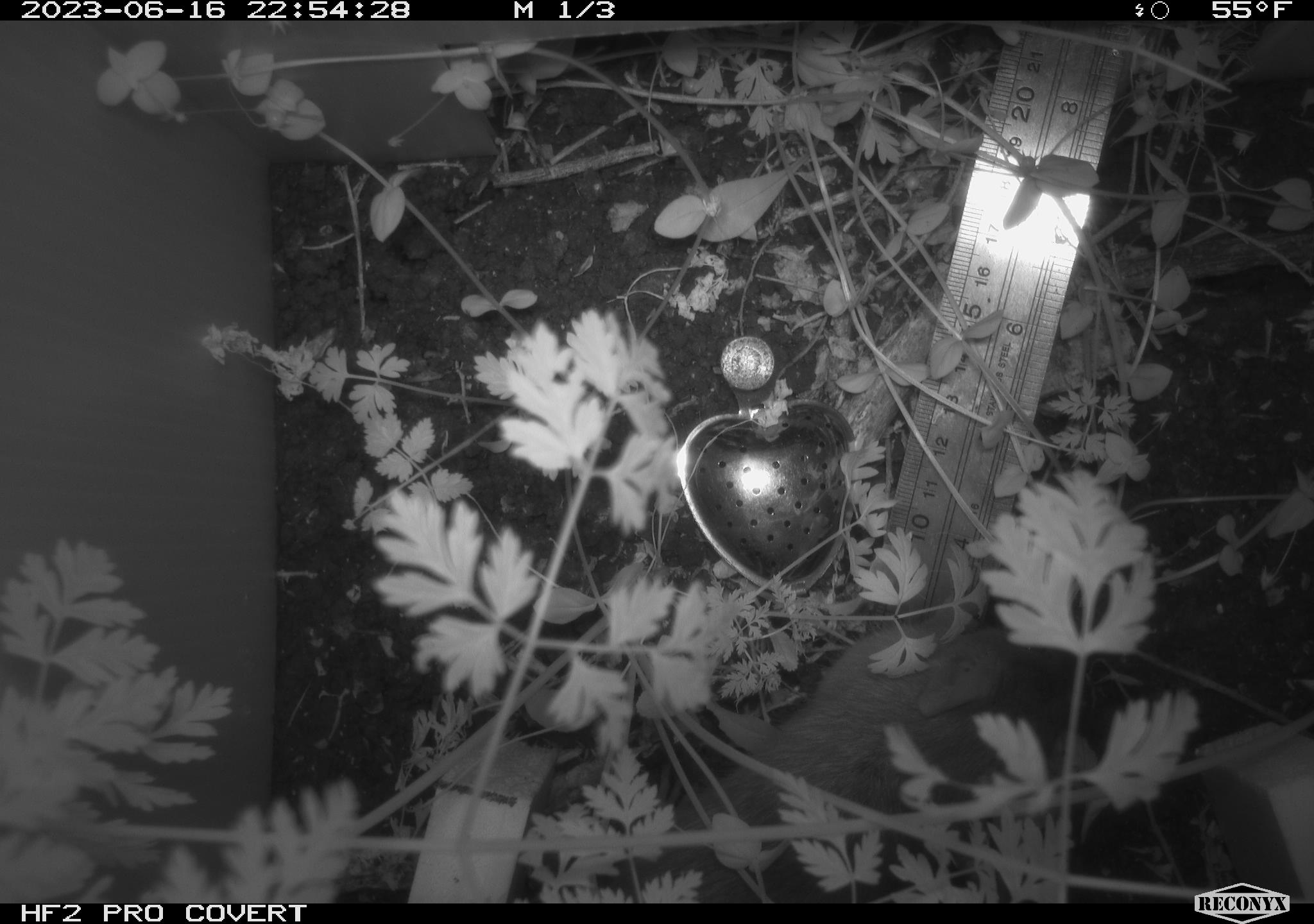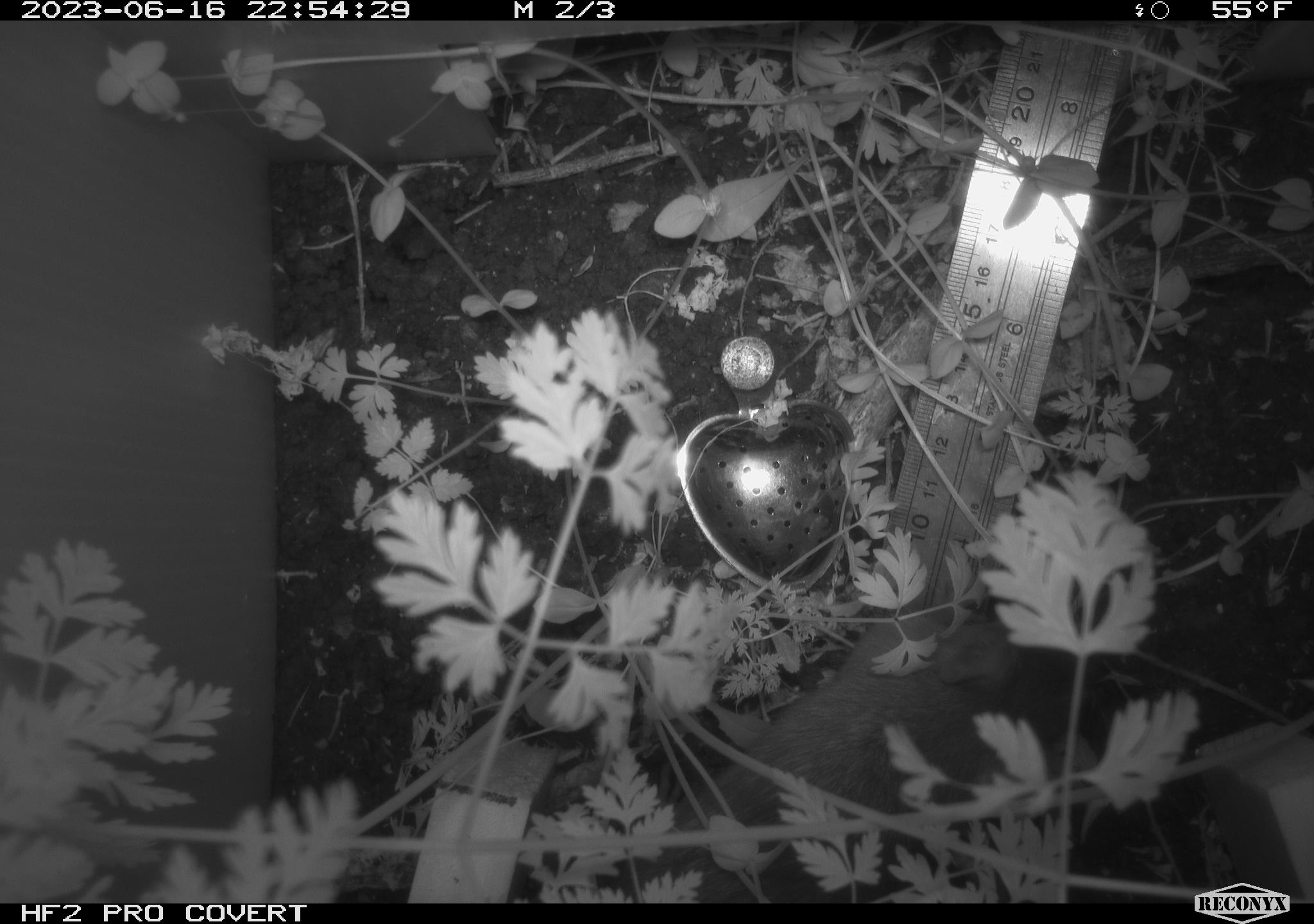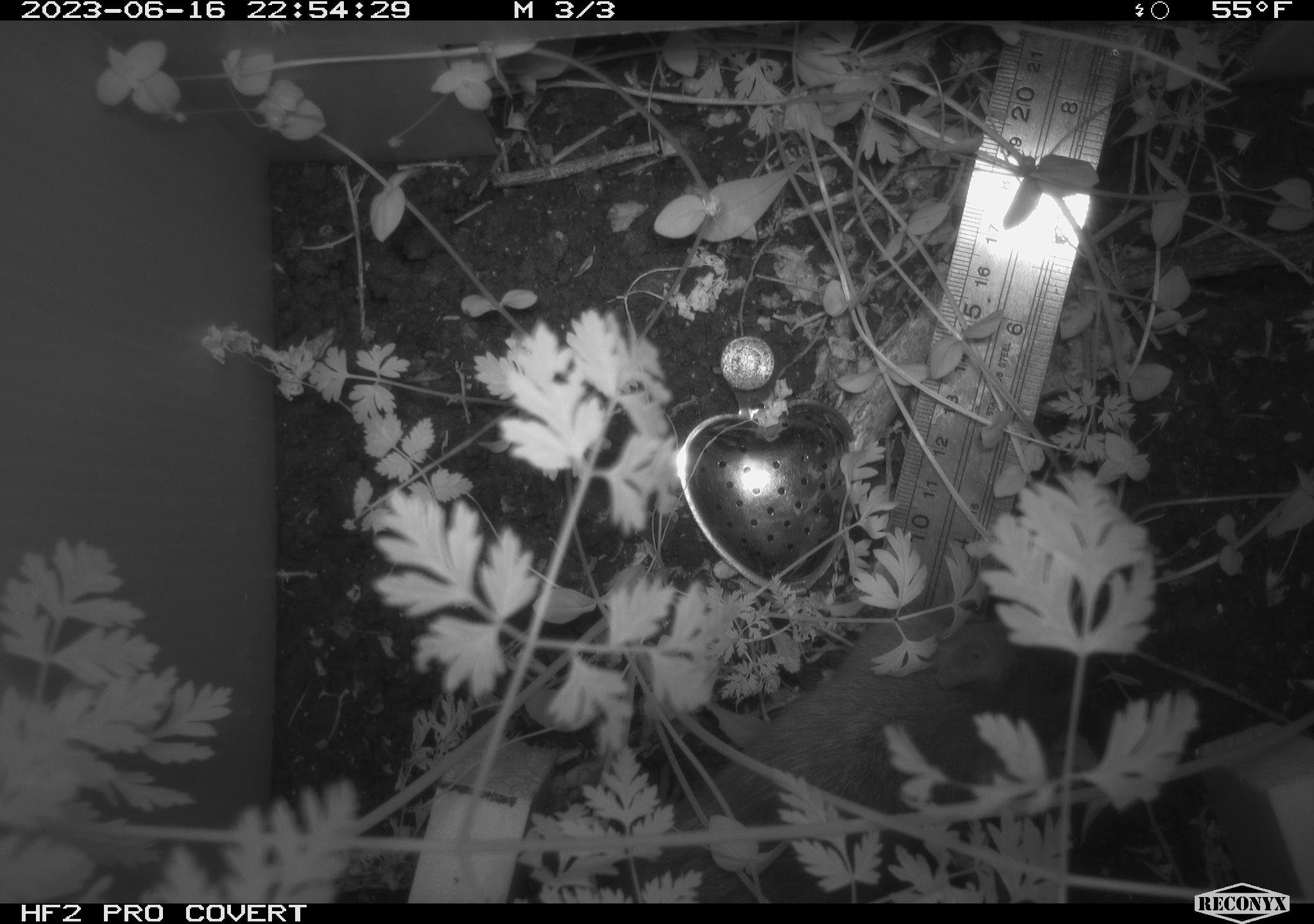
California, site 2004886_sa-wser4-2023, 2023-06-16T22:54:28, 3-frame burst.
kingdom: Animalia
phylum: Chordata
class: Mammalia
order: Rodentia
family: Cricetidae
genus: Neotoma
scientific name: Neotoma fuscipes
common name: dusky-footed woodrat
Dusky-footed woodrat (Neotoma fuscipes).